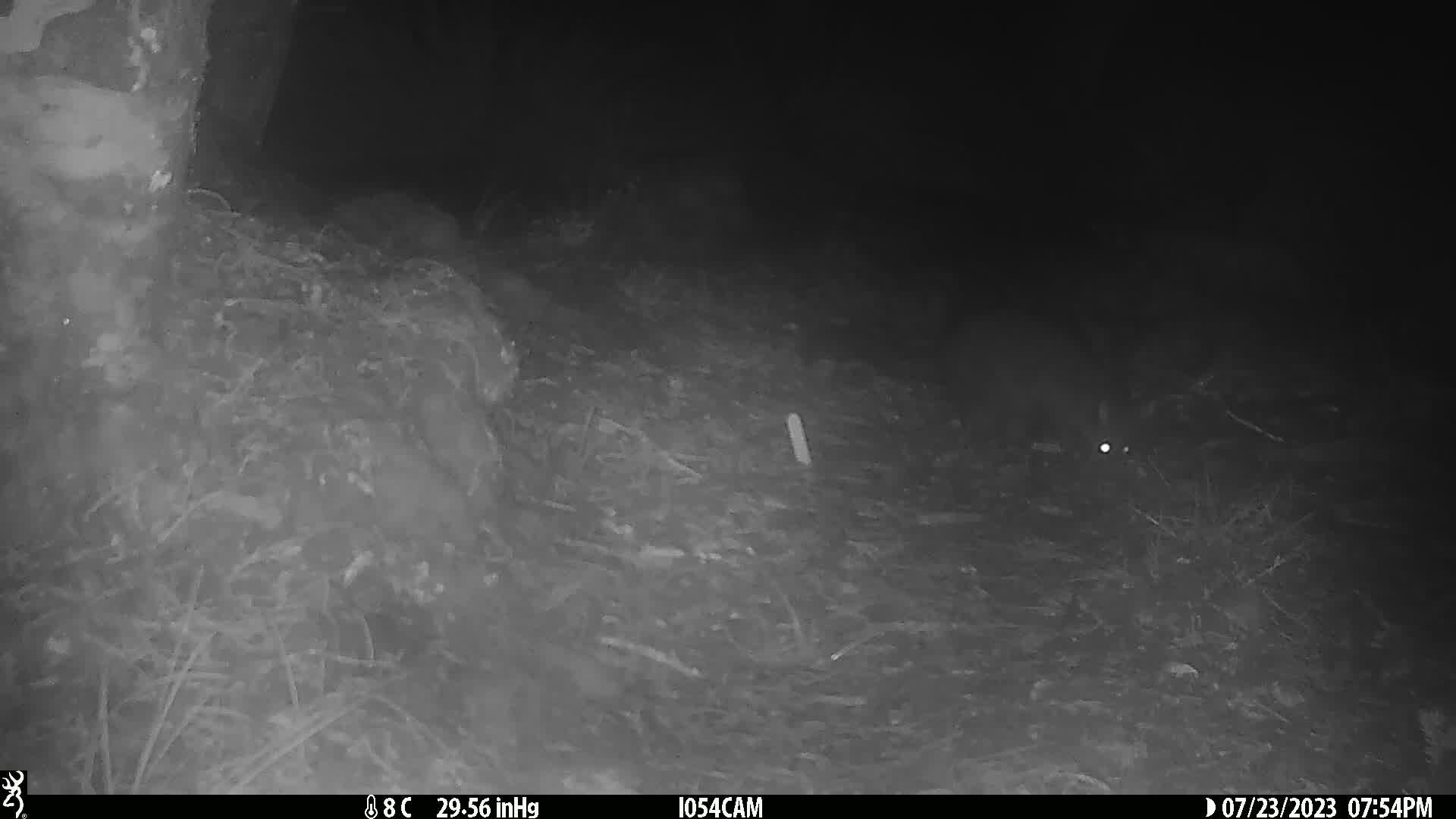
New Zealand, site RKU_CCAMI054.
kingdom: Animalia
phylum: Chordata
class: Mammalia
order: Diprotodontia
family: Phalangeridae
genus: Trichosurus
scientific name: Trichosurus vulpecula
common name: common brushtail possum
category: possum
Possum (common brushtail possum) (Trichosurus vulpecula).